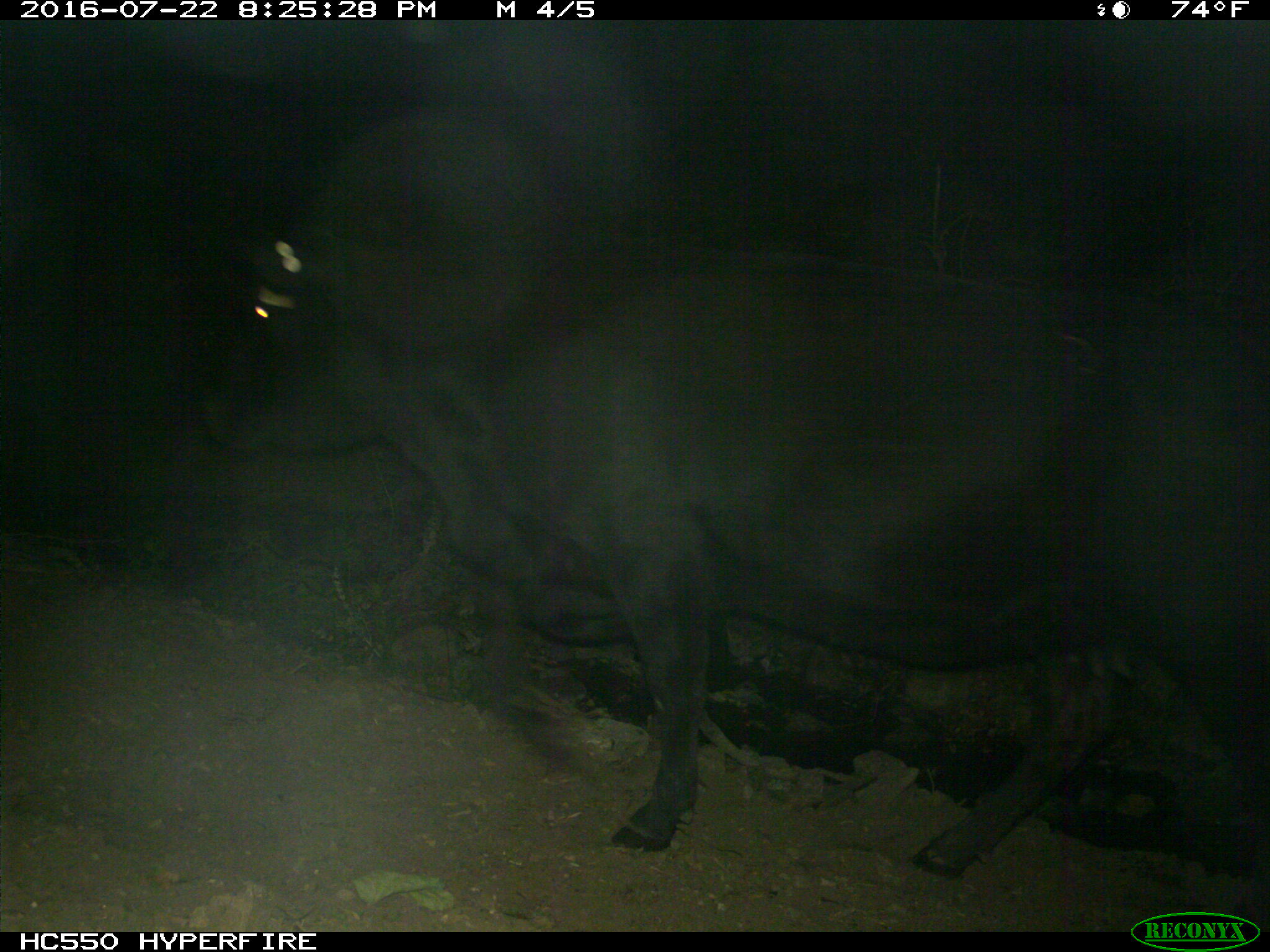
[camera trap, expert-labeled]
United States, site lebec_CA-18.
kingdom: Animalia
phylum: Chordata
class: Mammalia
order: Artiodactyla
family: Bovidae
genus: Bos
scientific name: Bos taurus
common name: domestic cow